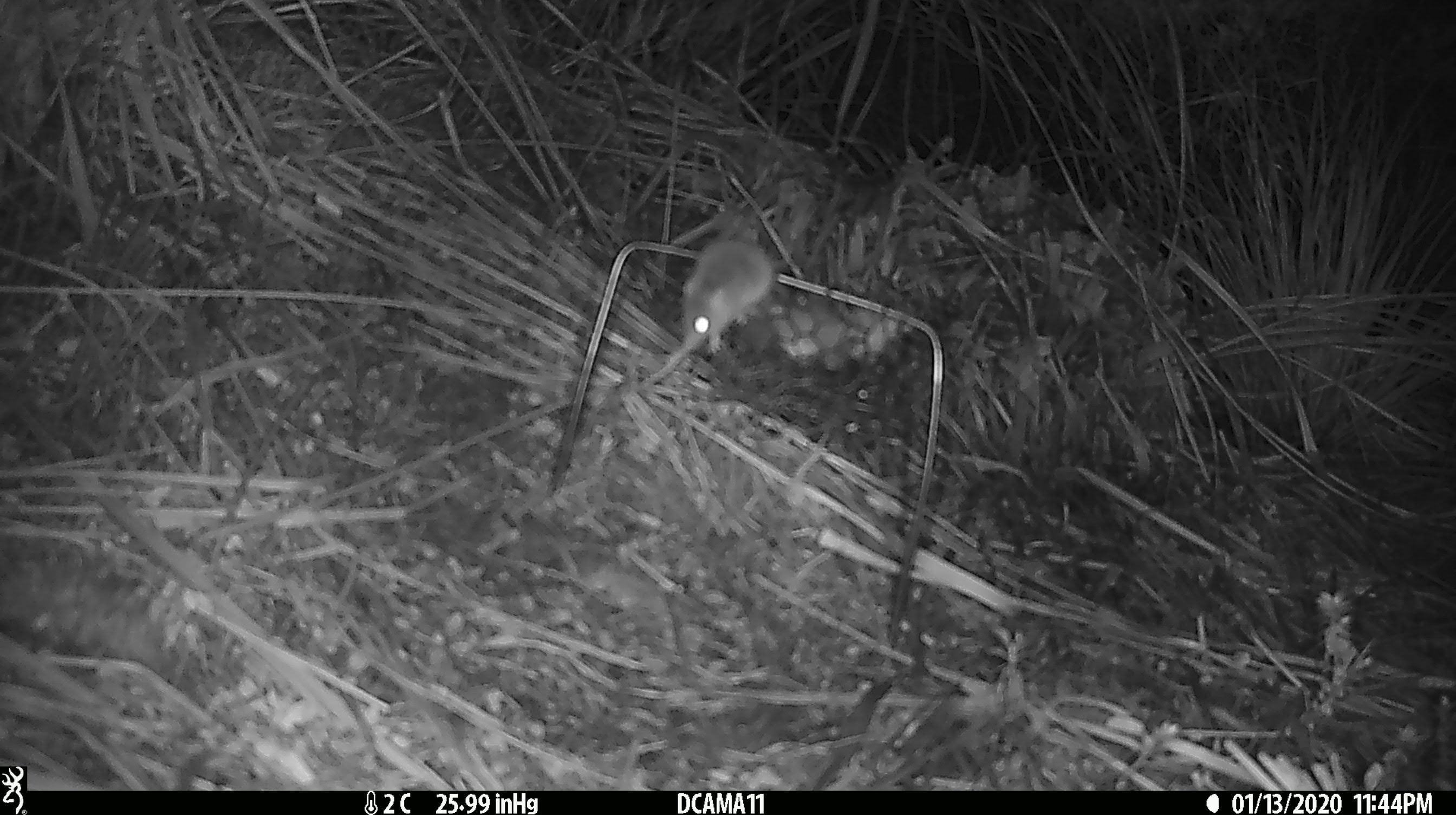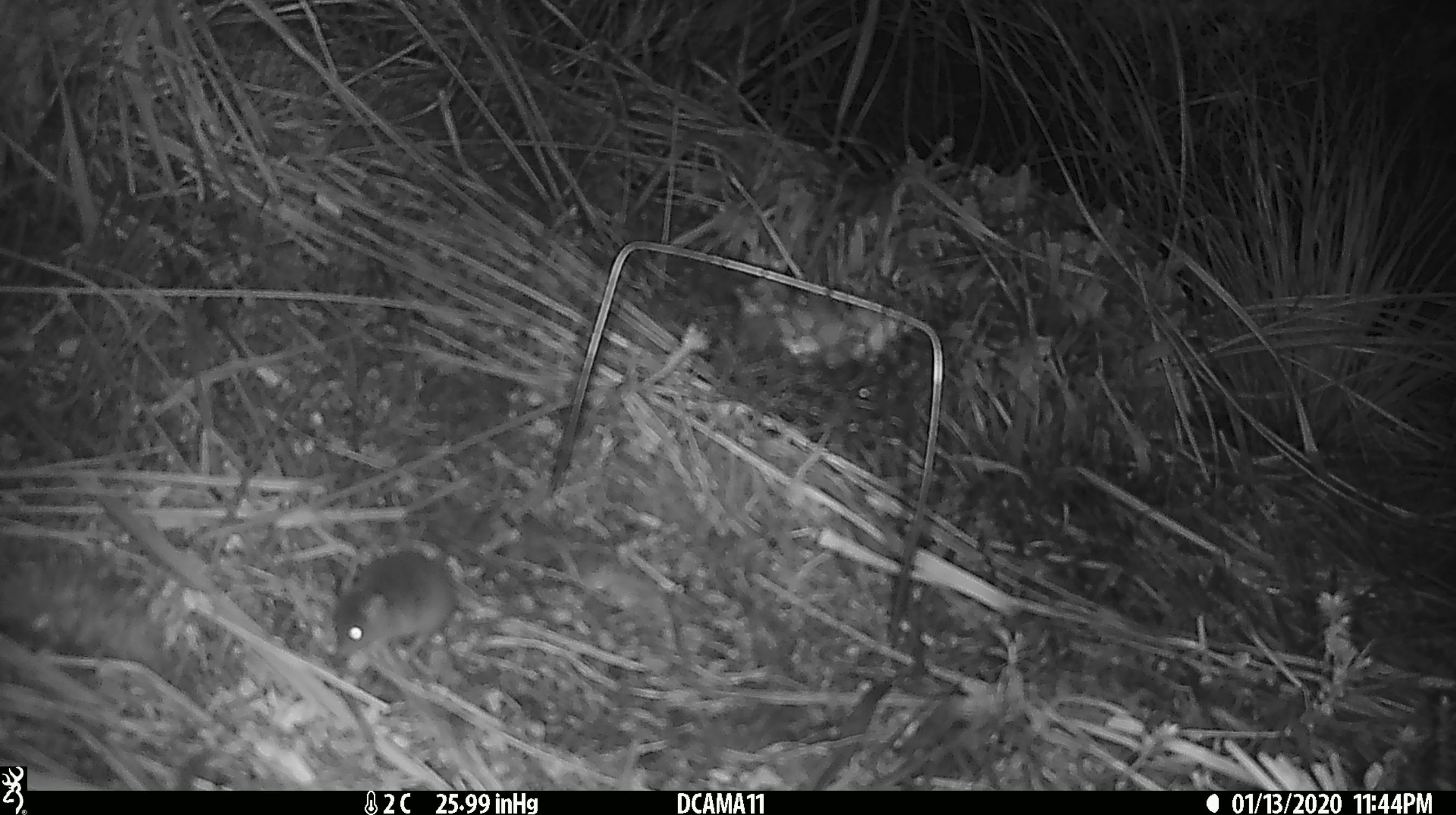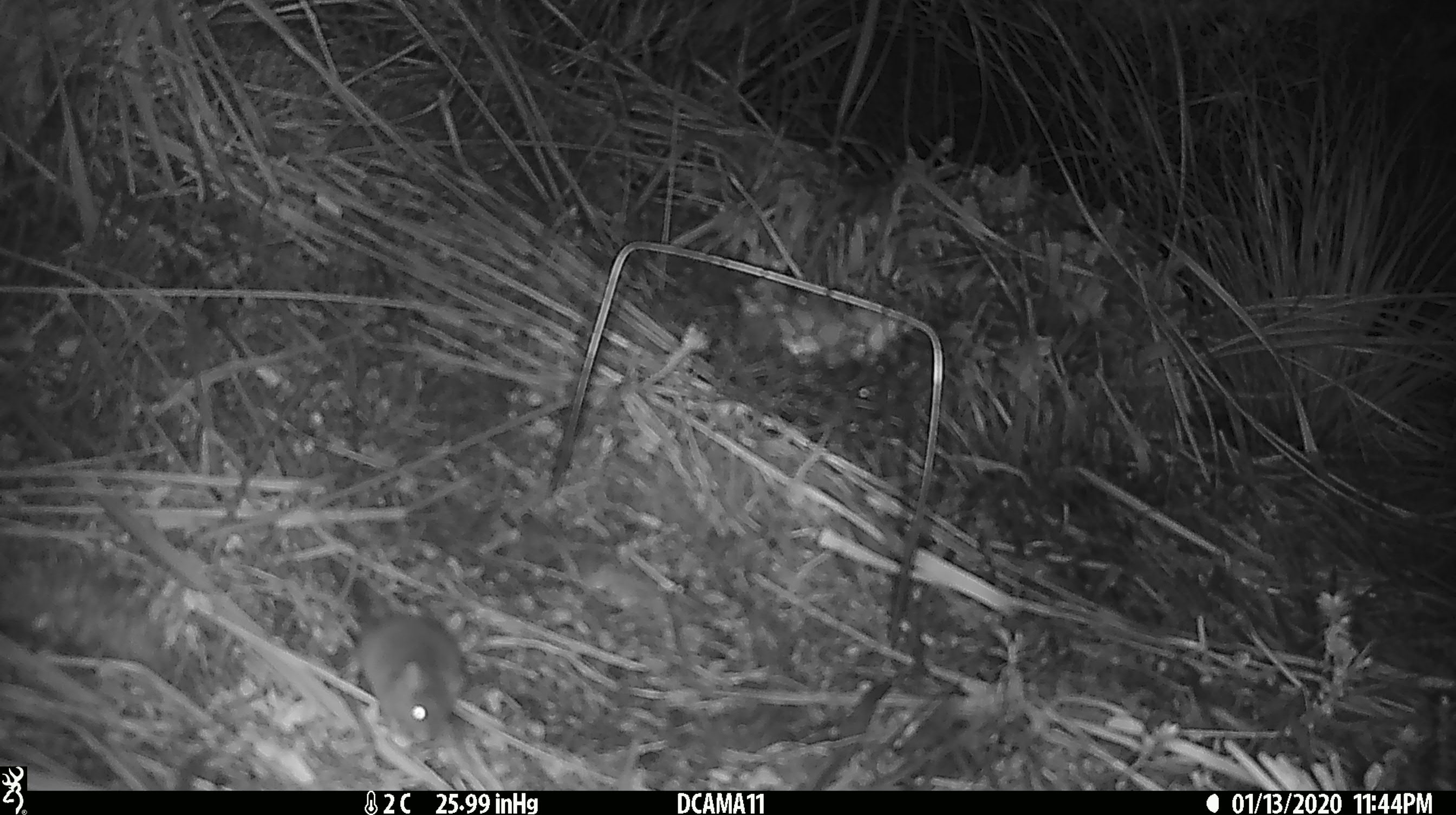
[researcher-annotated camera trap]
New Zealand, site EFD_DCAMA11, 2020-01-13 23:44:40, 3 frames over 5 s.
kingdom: Animalia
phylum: Chordata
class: Mammalia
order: Rodentia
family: Muridae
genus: Mus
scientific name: Mus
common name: mouse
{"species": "mouse (Mus)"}